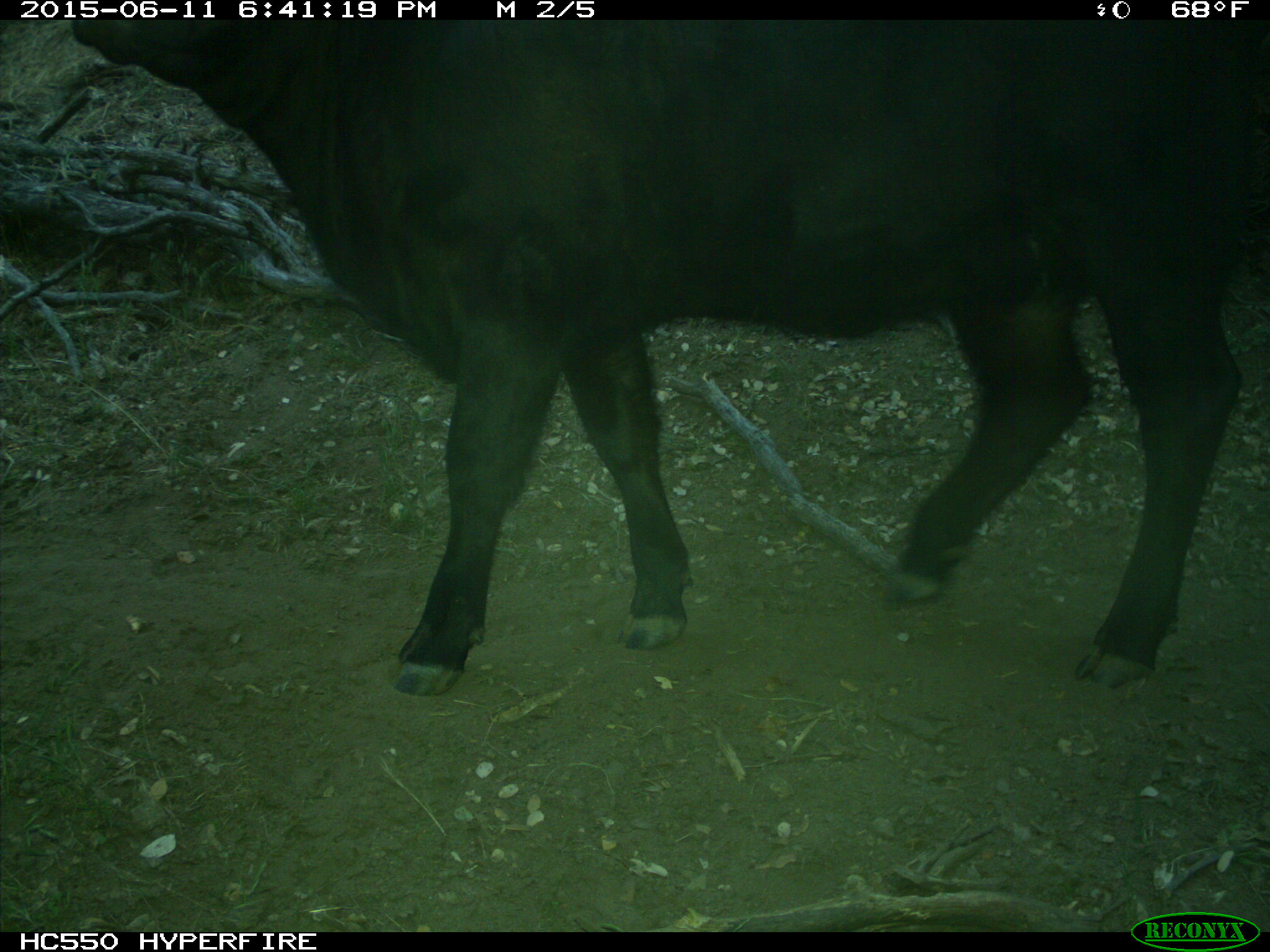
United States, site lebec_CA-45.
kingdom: Animalia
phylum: Chordata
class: Mammalia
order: Artiodactyla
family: Bovidae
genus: Bos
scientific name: Bos taurus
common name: domestic cow